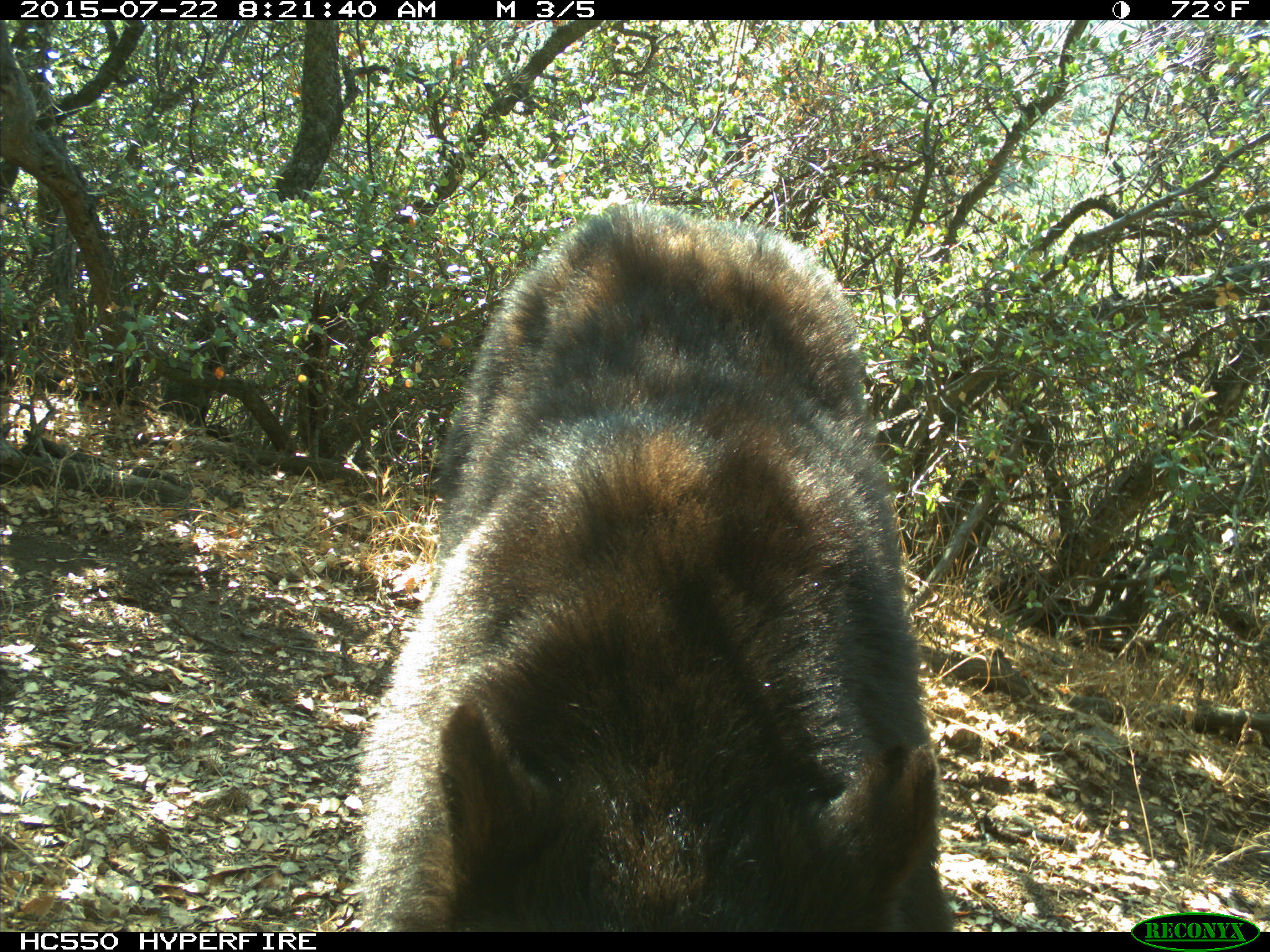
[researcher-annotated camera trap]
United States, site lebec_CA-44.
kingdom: Animalia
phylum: Chordata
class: Mammalia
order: Carnivora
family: Ursidae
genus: Ursus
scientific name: Ursus americanus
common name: american black bear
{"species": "Ursus americanus (american black bear)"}